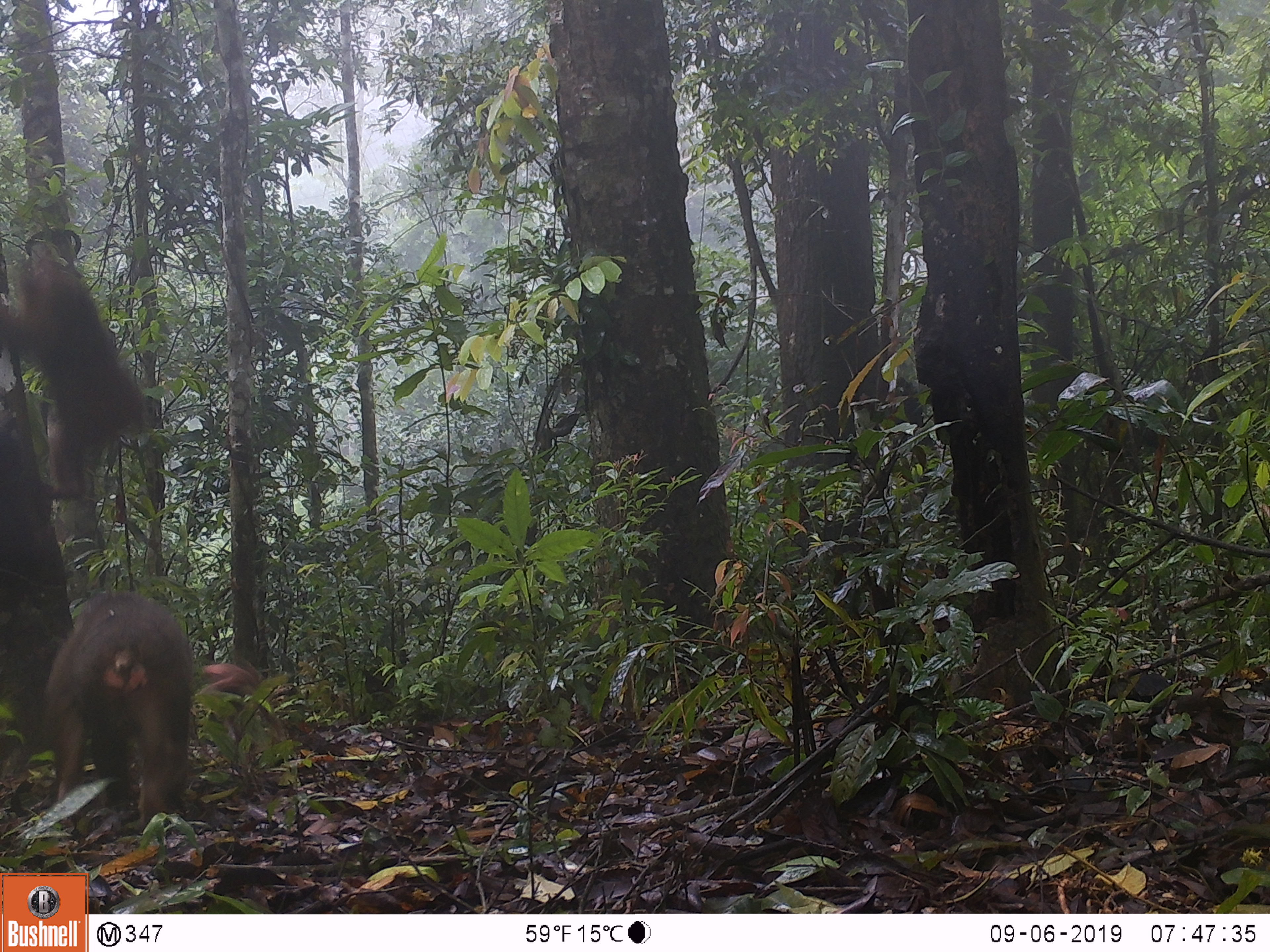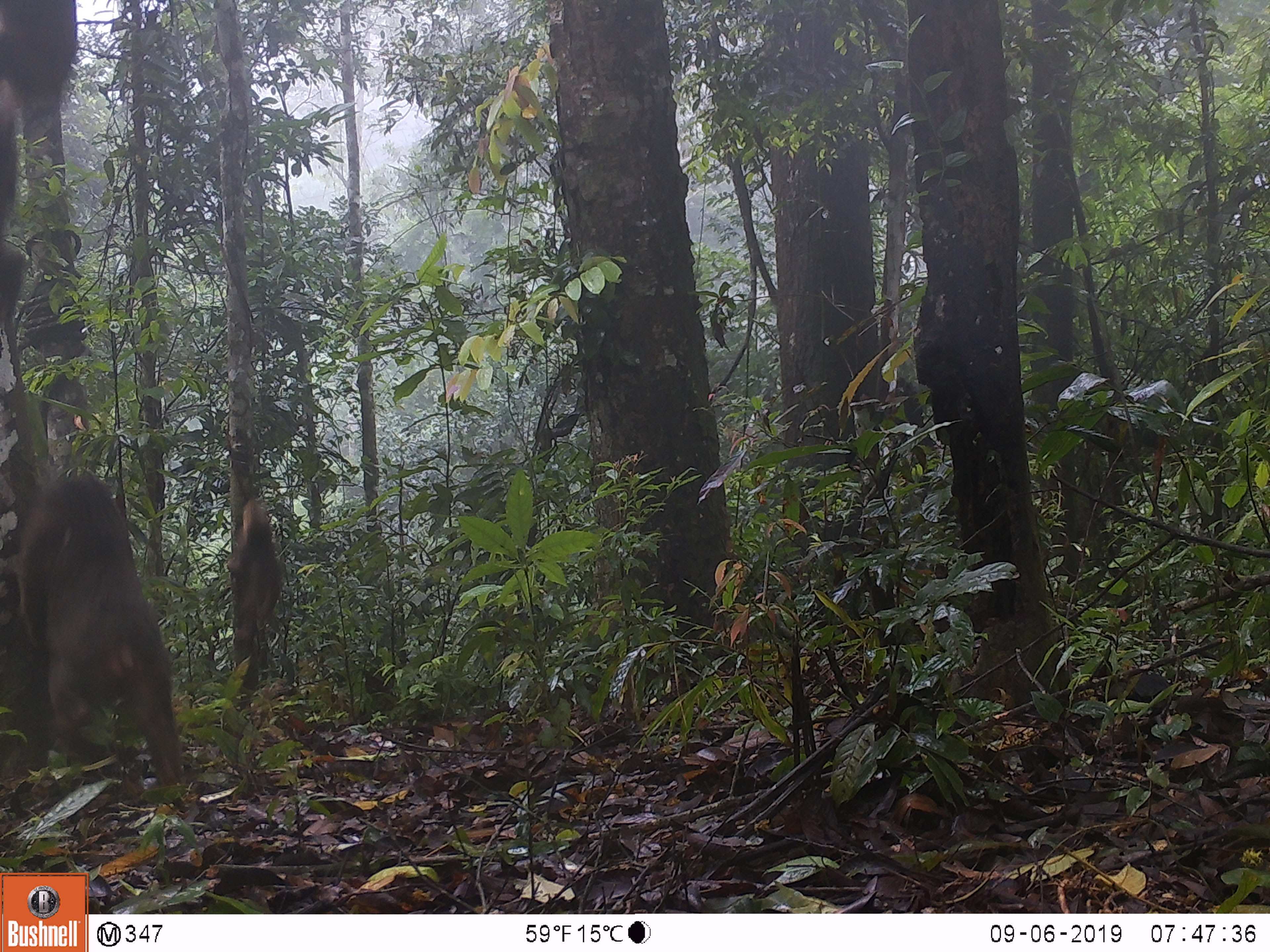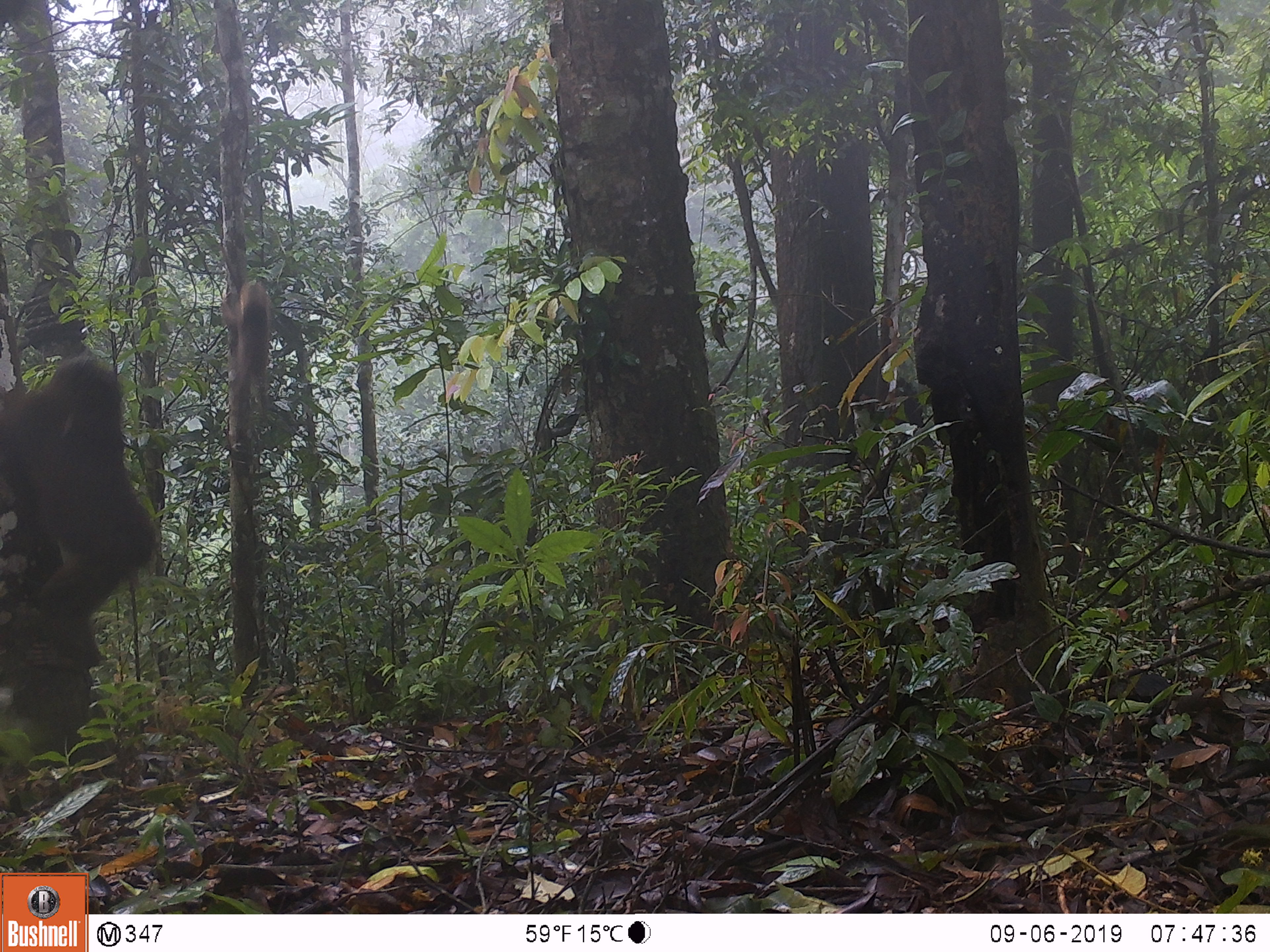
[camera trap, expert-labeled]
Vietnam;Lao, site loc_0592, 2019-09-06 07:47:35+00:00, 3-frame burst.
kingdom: Animalia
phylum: Chordata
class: Mammalia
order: Primates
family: Cercopithecidae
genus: Macaca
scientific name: Macaca arctoides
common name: stump-tailed macaque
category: stump tailed macaque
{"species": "stump tailed macaque (stump-tailed macaque) (Macaca arctoides)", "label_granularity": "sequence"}